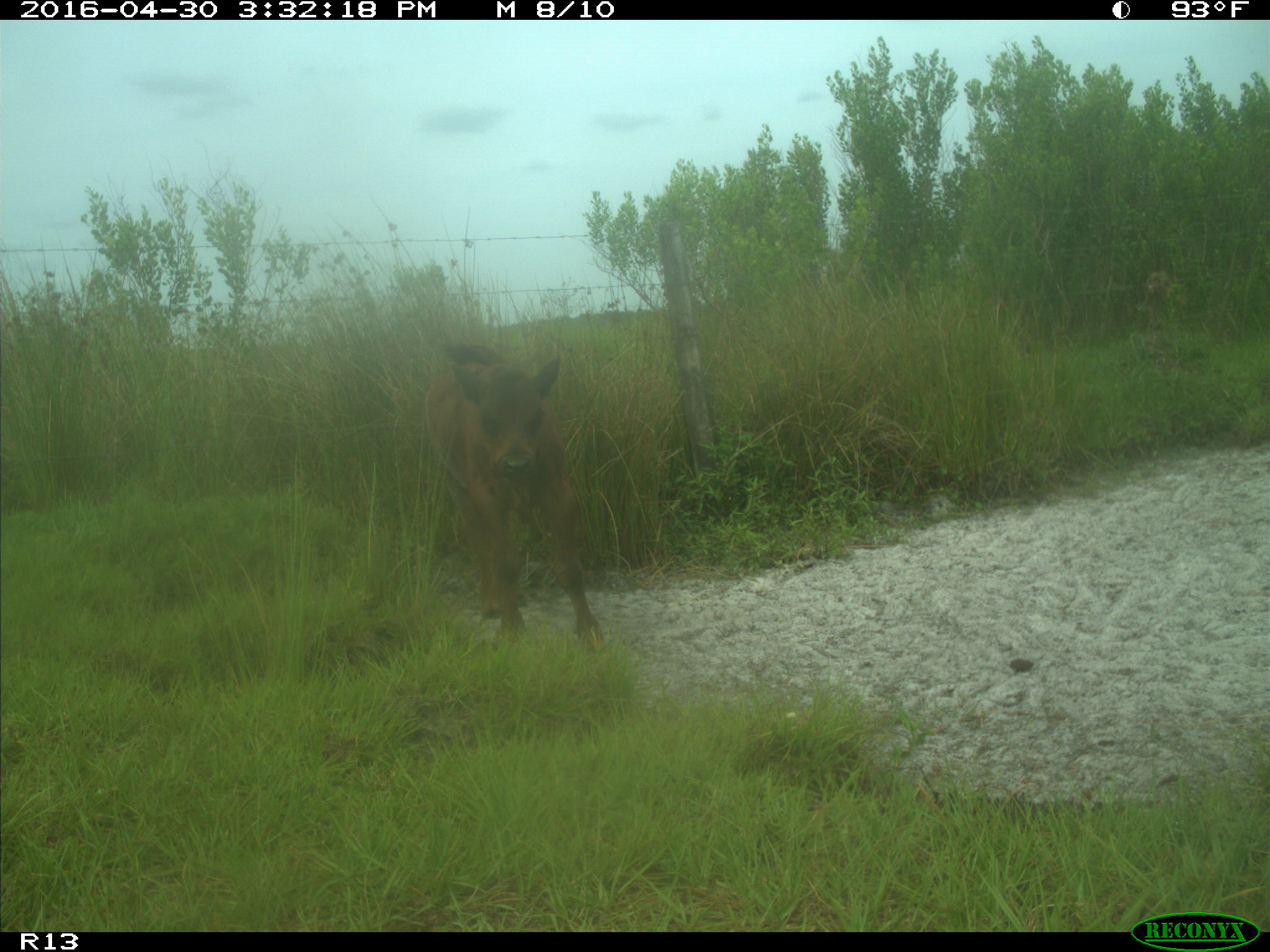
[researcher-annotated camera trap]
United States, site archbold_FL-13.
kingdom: Animalia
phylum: Chordata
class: Mammalia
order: Artiodactyla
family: Bovidae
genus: Bos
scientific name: Bos taurus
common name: domestic cow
Bos taurus (domestic cow).